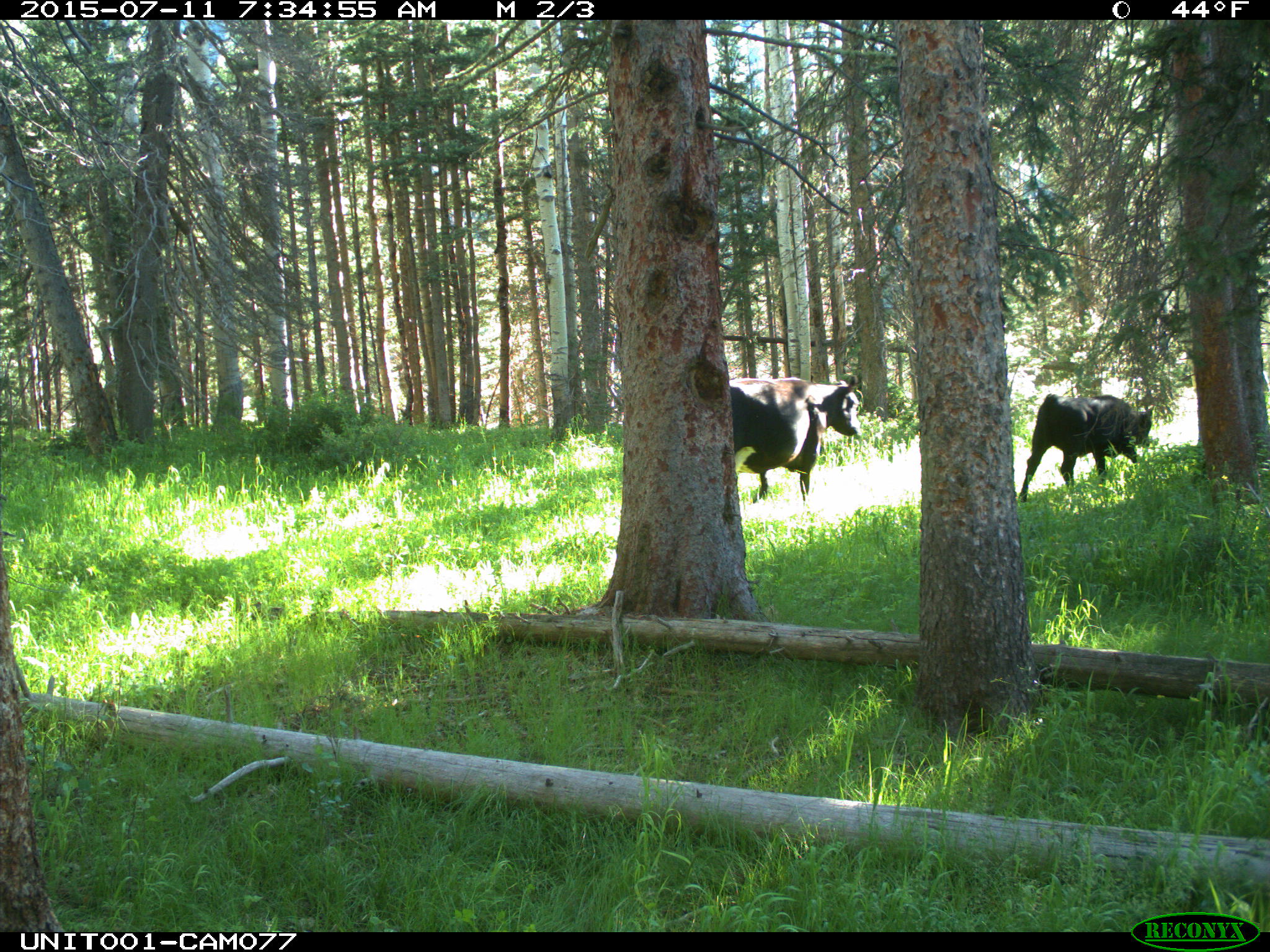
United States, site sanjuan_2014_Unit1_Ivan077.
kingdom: Animalia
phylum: Chordata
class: Mammalia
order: Artiodactyla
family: Bovidae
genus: Bos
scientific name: Bos taurus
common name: domestic cow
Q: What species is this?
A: Bos taurus (domestic cow).